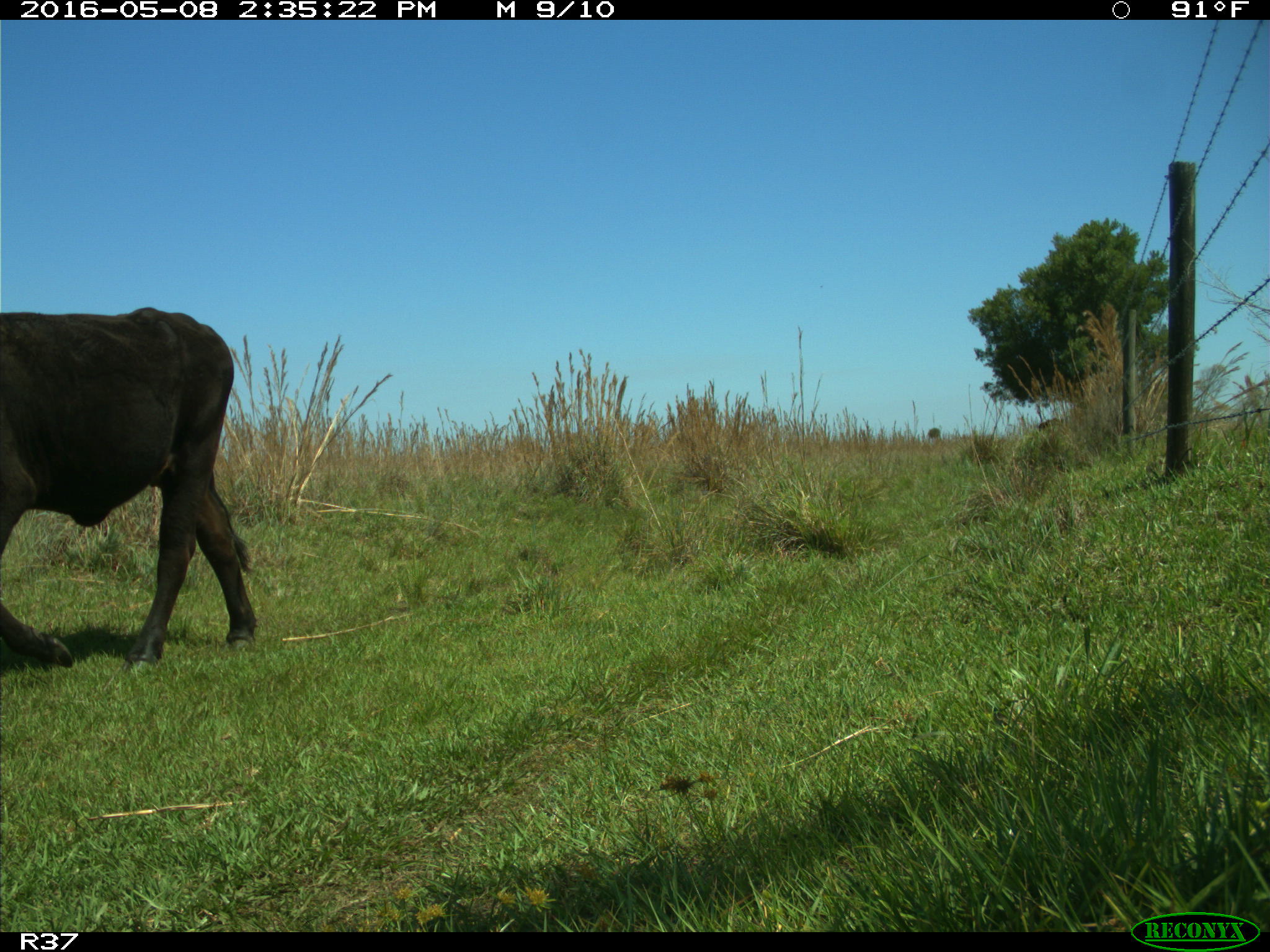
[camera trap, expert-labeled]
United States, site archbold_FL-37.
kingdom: Animalia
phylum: Chordata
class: Mammalia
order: Artiodactyla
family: Bovidae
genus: Bos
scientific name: Bos taurus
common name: domestic cow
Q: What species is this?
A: Bos taurus (domestic cow).